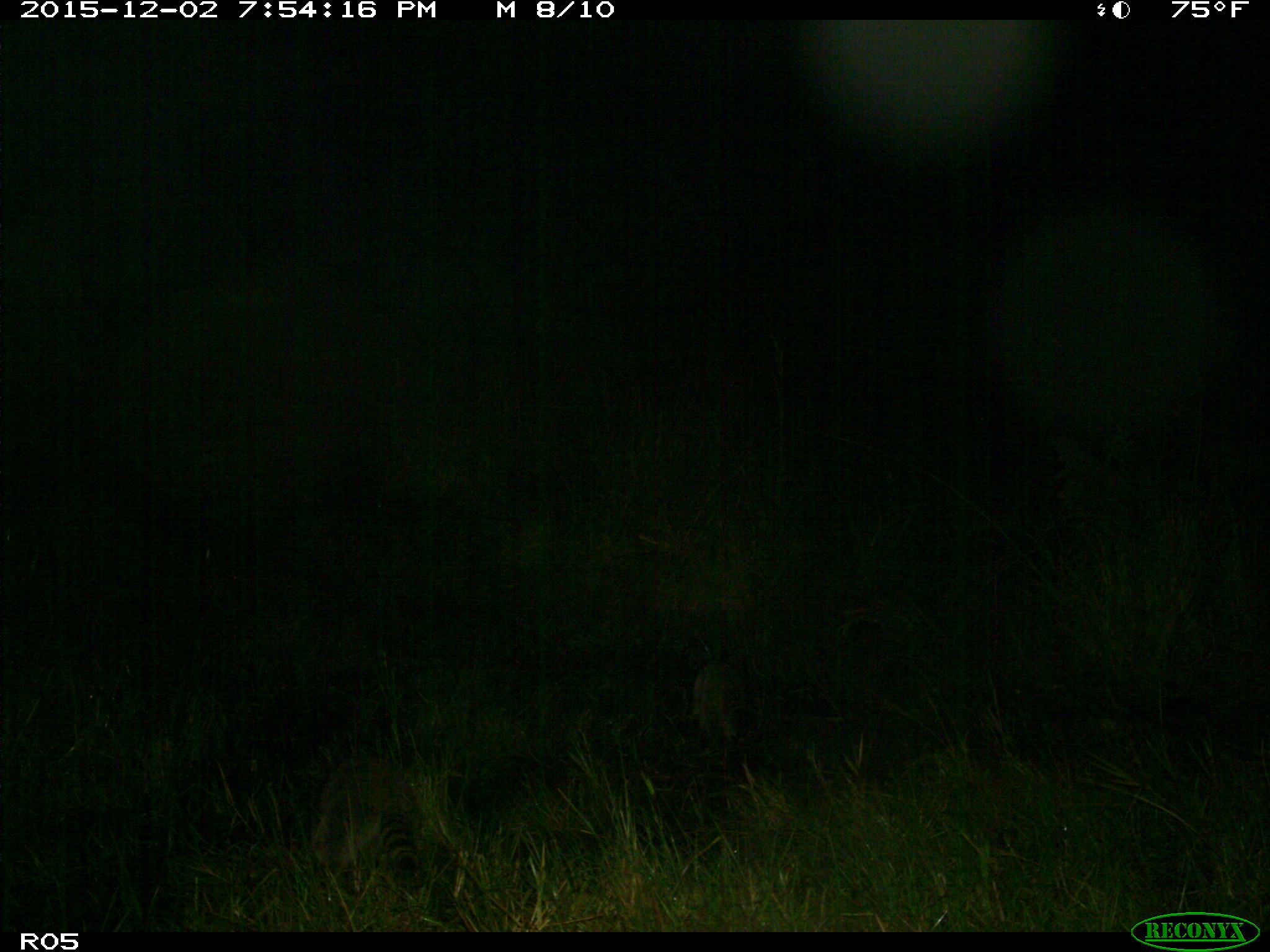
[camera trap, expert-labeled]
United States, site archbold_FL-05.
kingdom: Animalia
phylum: Chordata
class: Mammalia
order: Carnivora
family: Procyonidae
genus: Procyon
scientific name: Procyon lotor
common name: common raccoon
Procyon lotor (common raccoon).